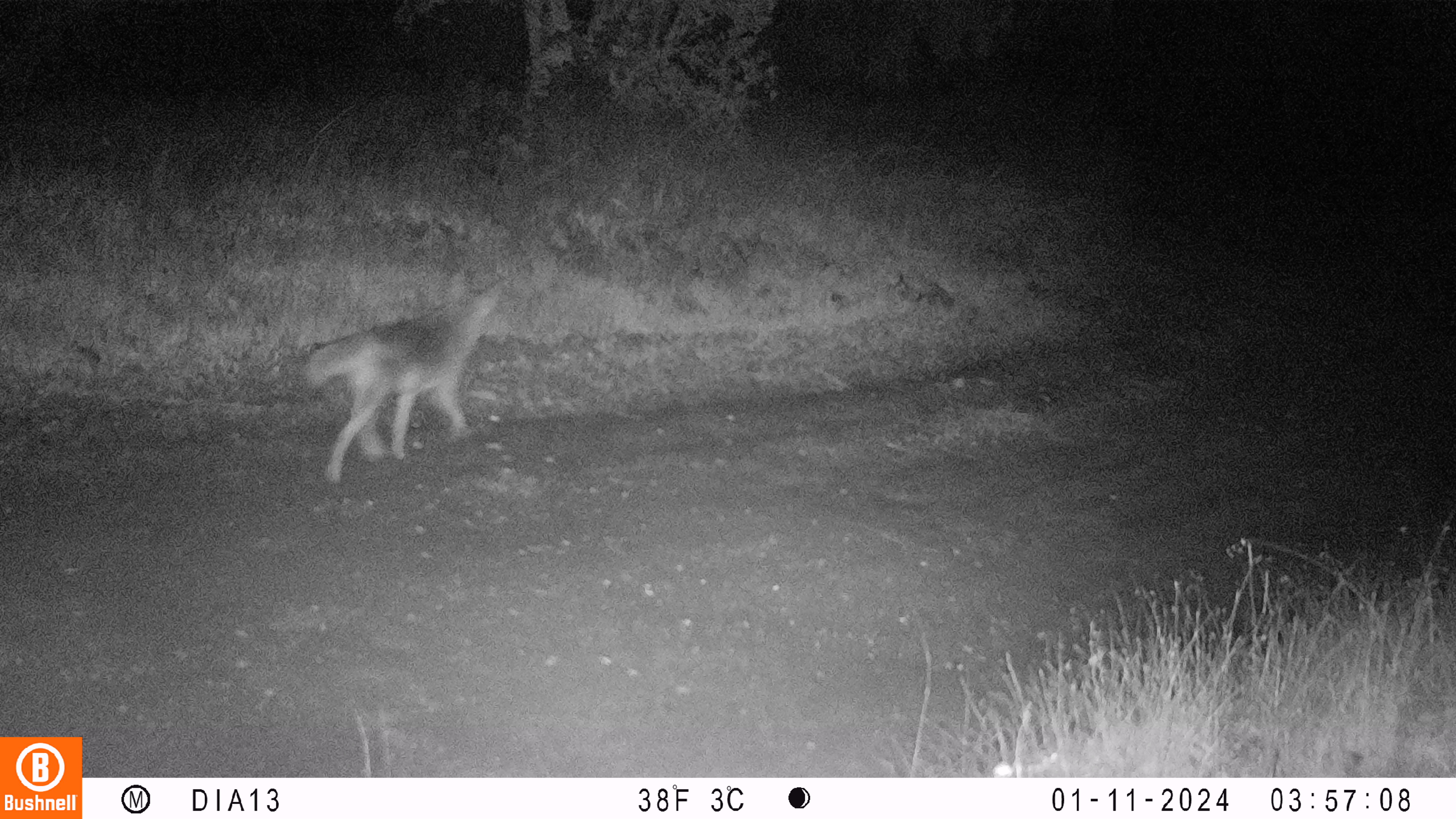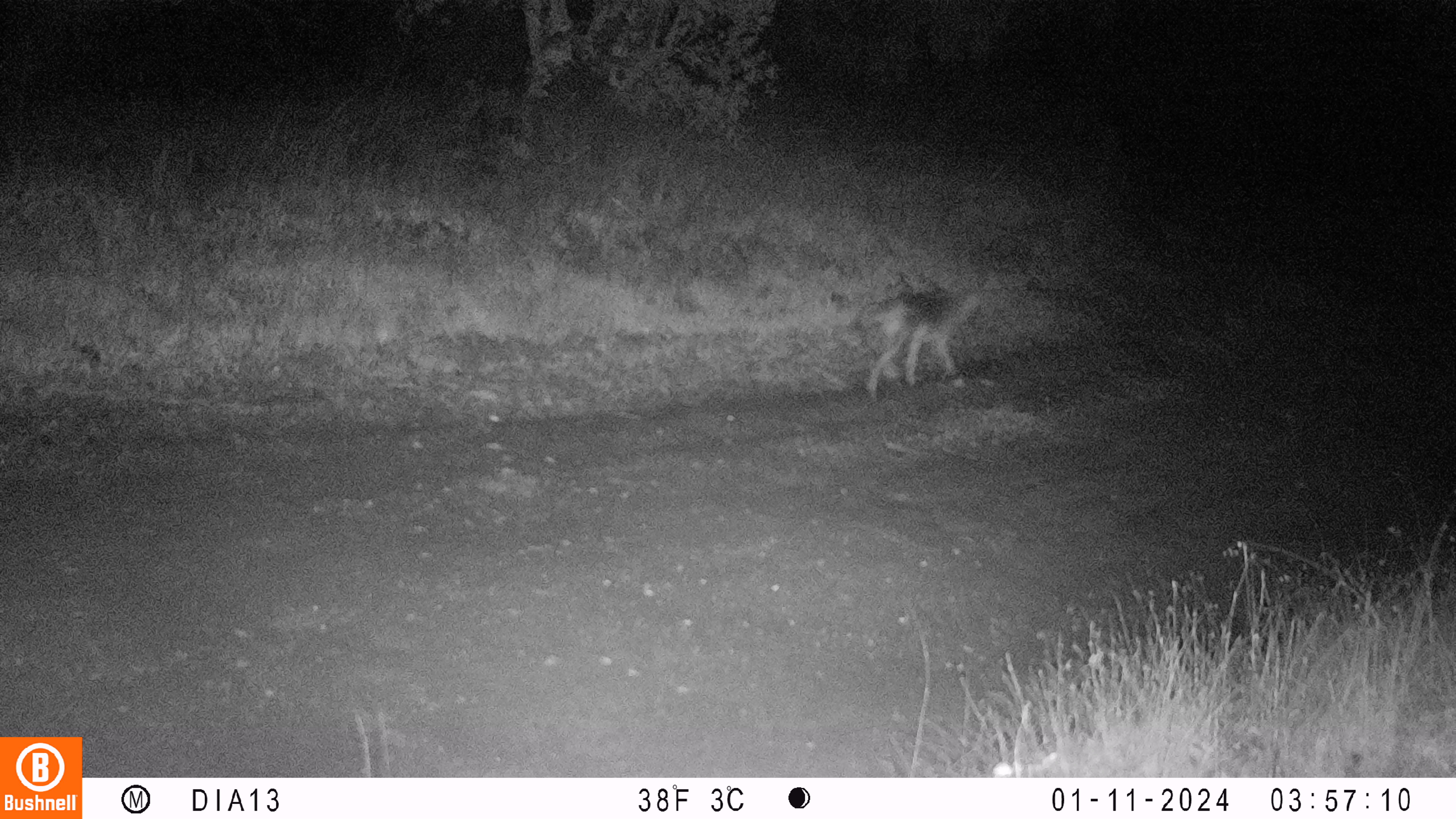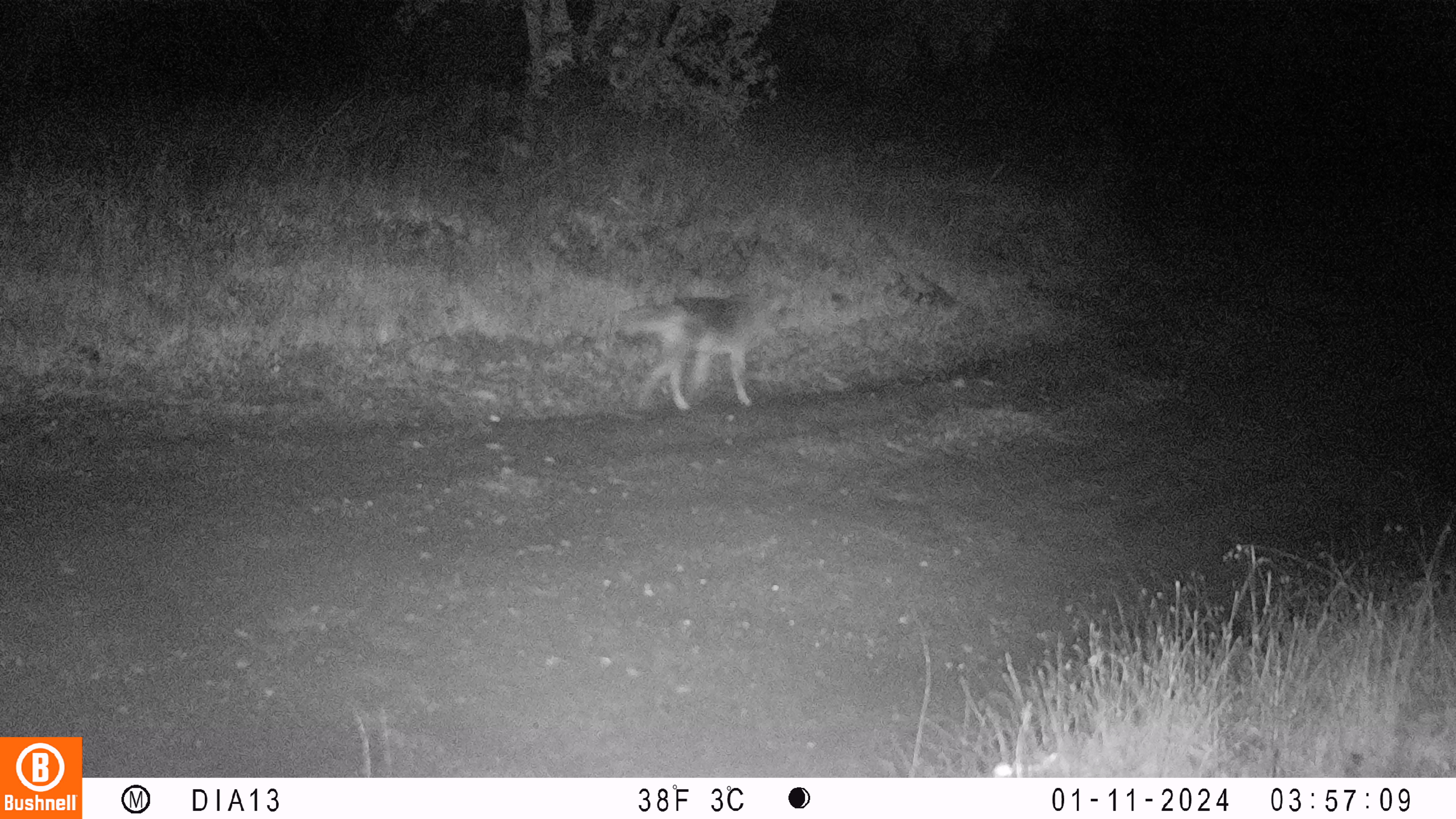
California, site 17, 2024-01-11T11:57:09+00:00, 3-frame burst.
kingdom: Animalia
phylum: Chordata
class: Mammalia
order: Carnivora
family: Canidae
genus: Canis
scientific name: Canis latrans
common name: coyote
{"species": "coyote (Canis latrans)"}